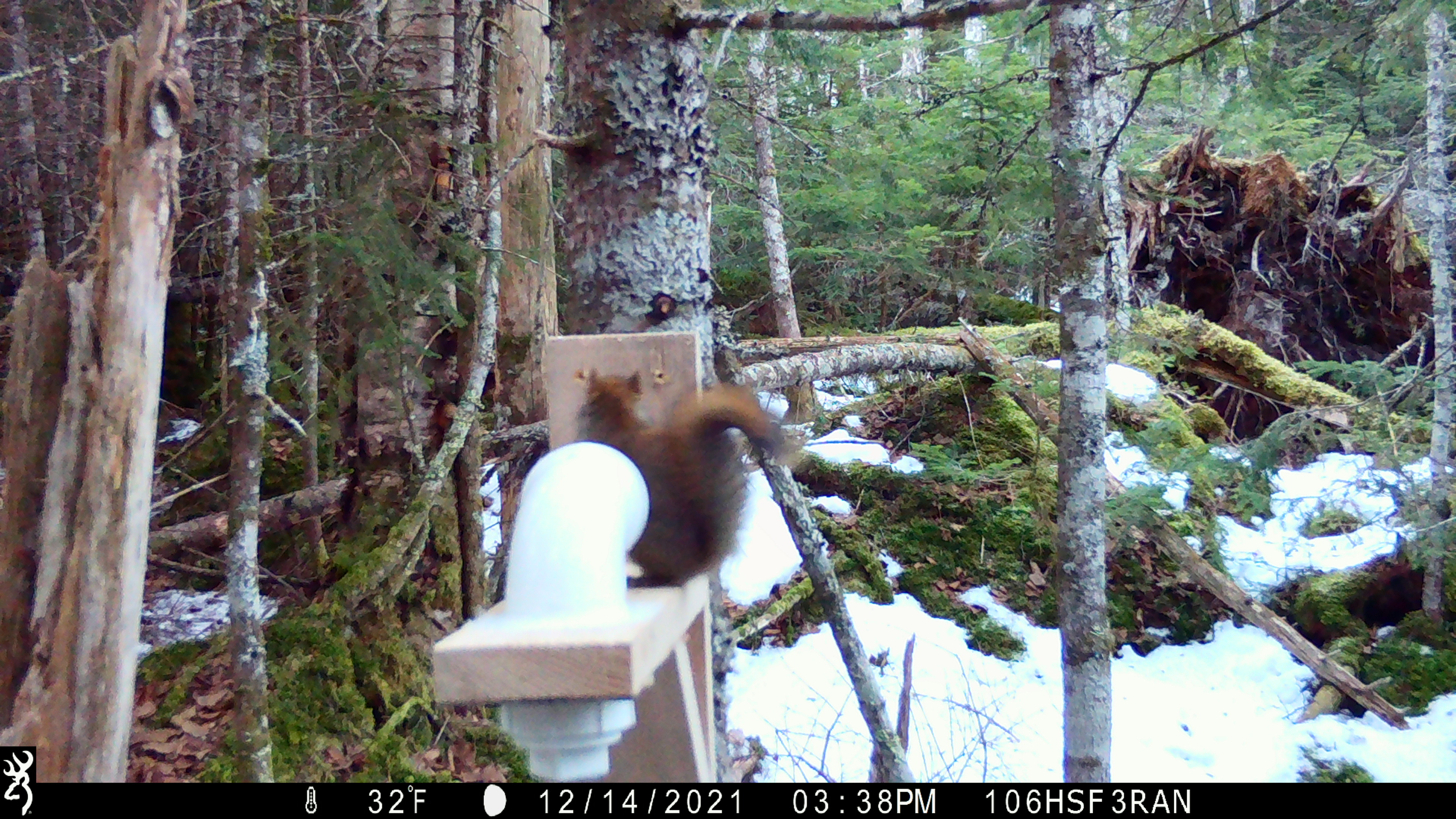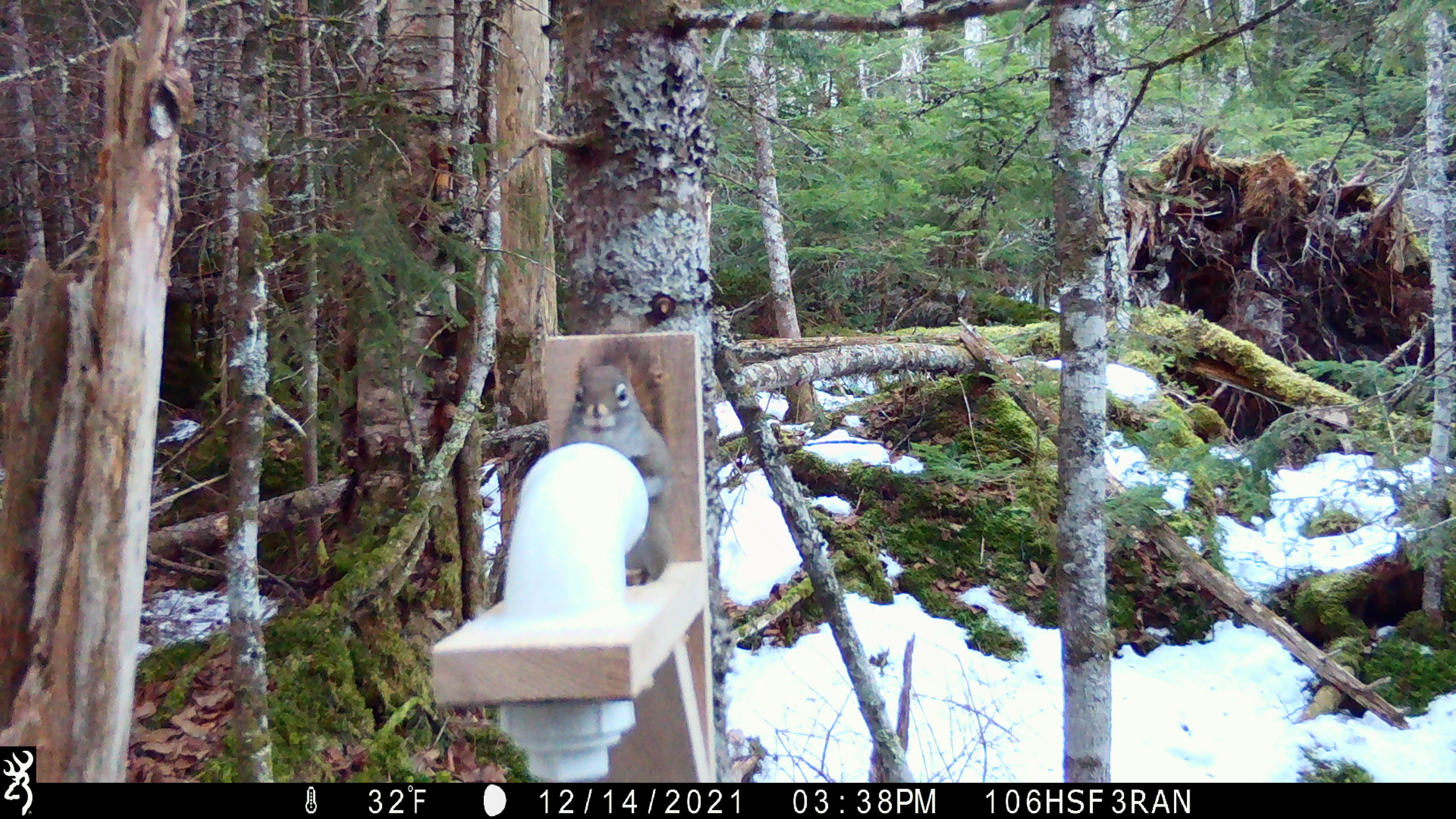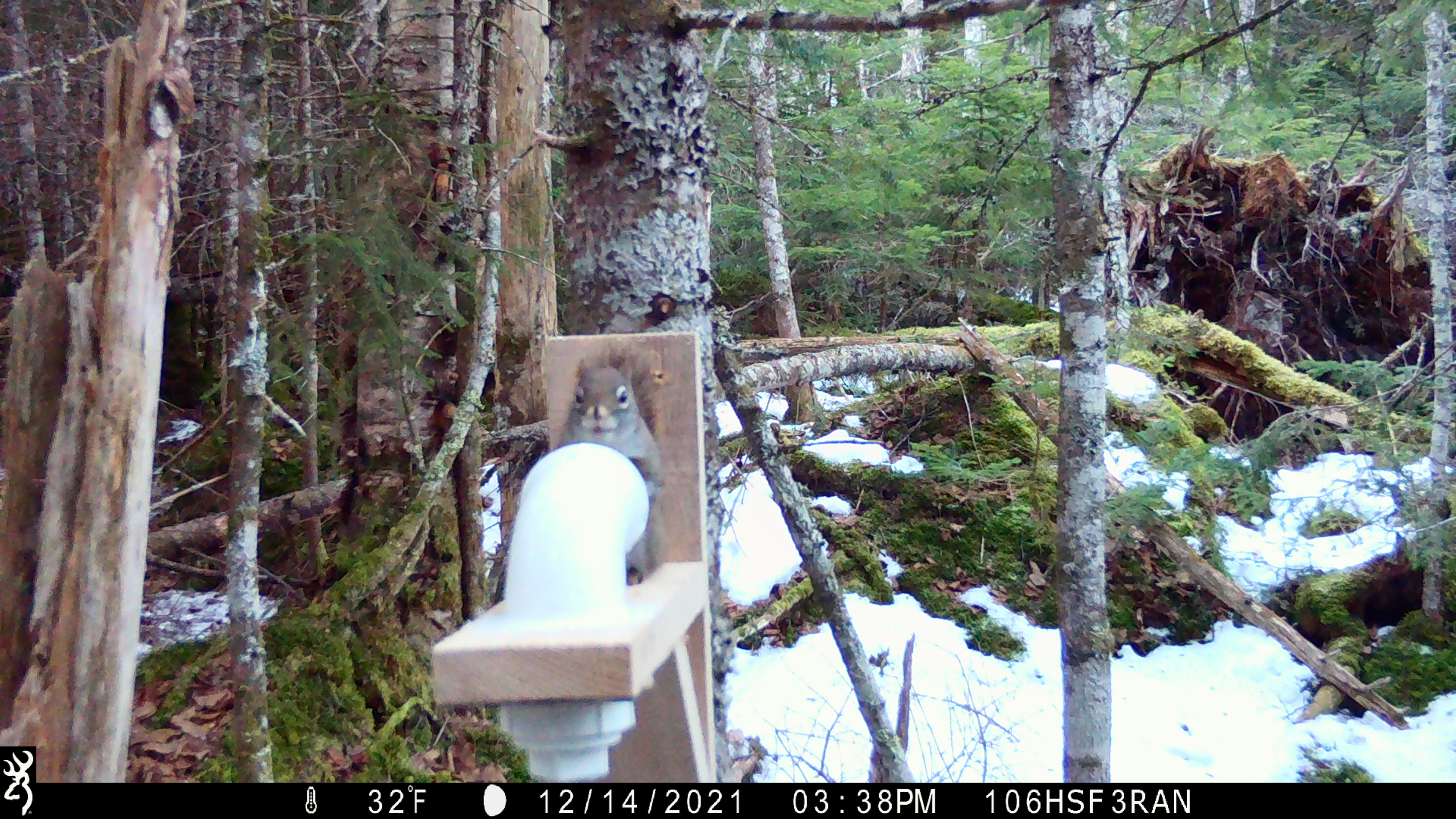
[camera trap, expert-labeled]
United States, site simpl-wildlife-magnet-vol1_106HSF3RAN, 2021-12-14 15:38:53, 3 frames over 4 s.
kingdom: Animalia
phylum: Chordata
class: Mammalia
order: Rodentia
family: Sciuridae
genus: Tamiasciurus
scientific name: Tamiasciurus hudsonicus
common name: red squirrel